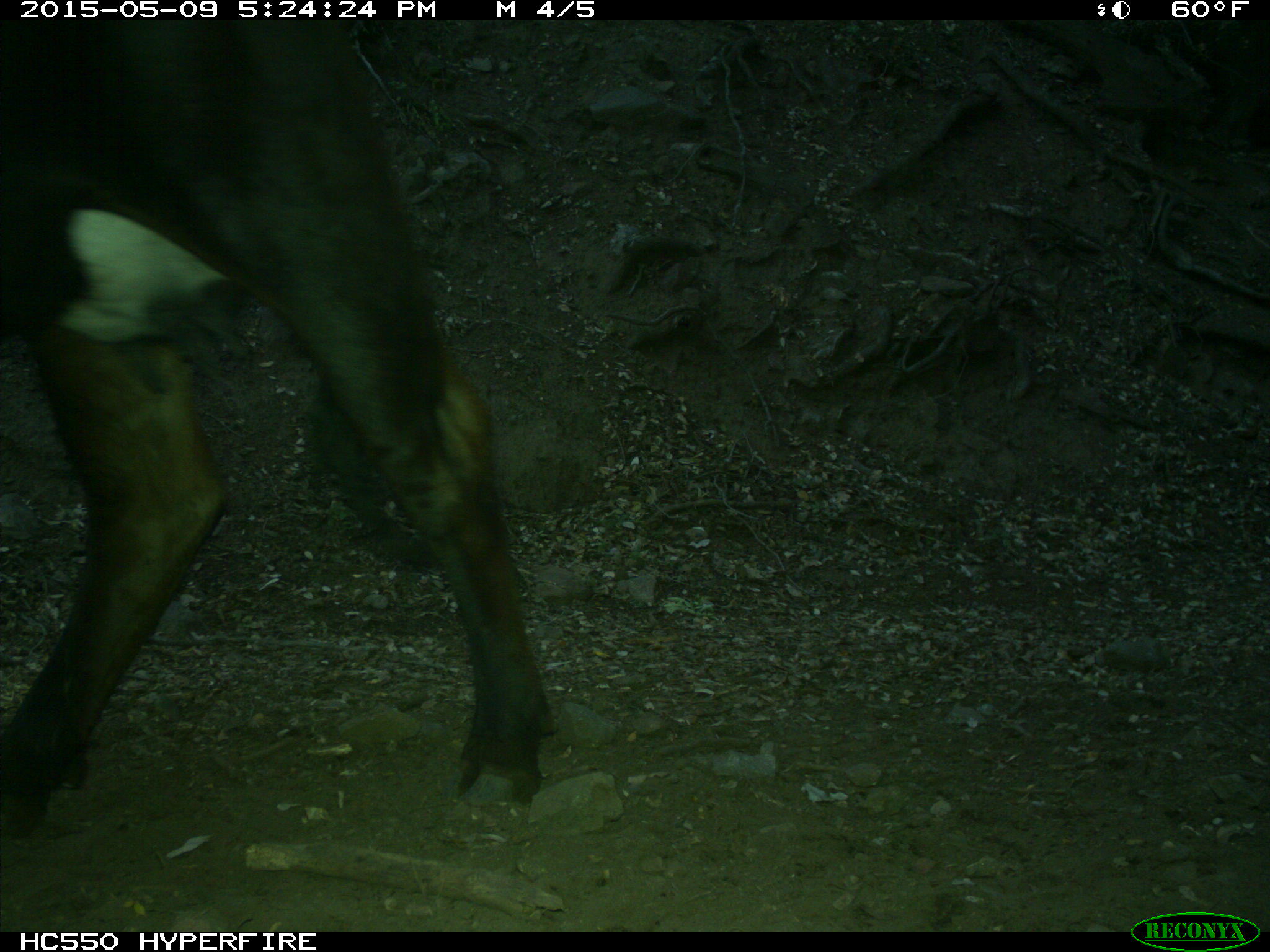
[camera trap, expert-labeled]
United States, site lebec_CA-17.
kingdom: Animalia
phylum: Chordata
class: Mammalia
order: Artiodactyla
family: Bovidae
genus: Bos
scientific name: Bos taurus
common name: domestic cow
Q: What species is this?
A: Bos taurus (domestic cow).